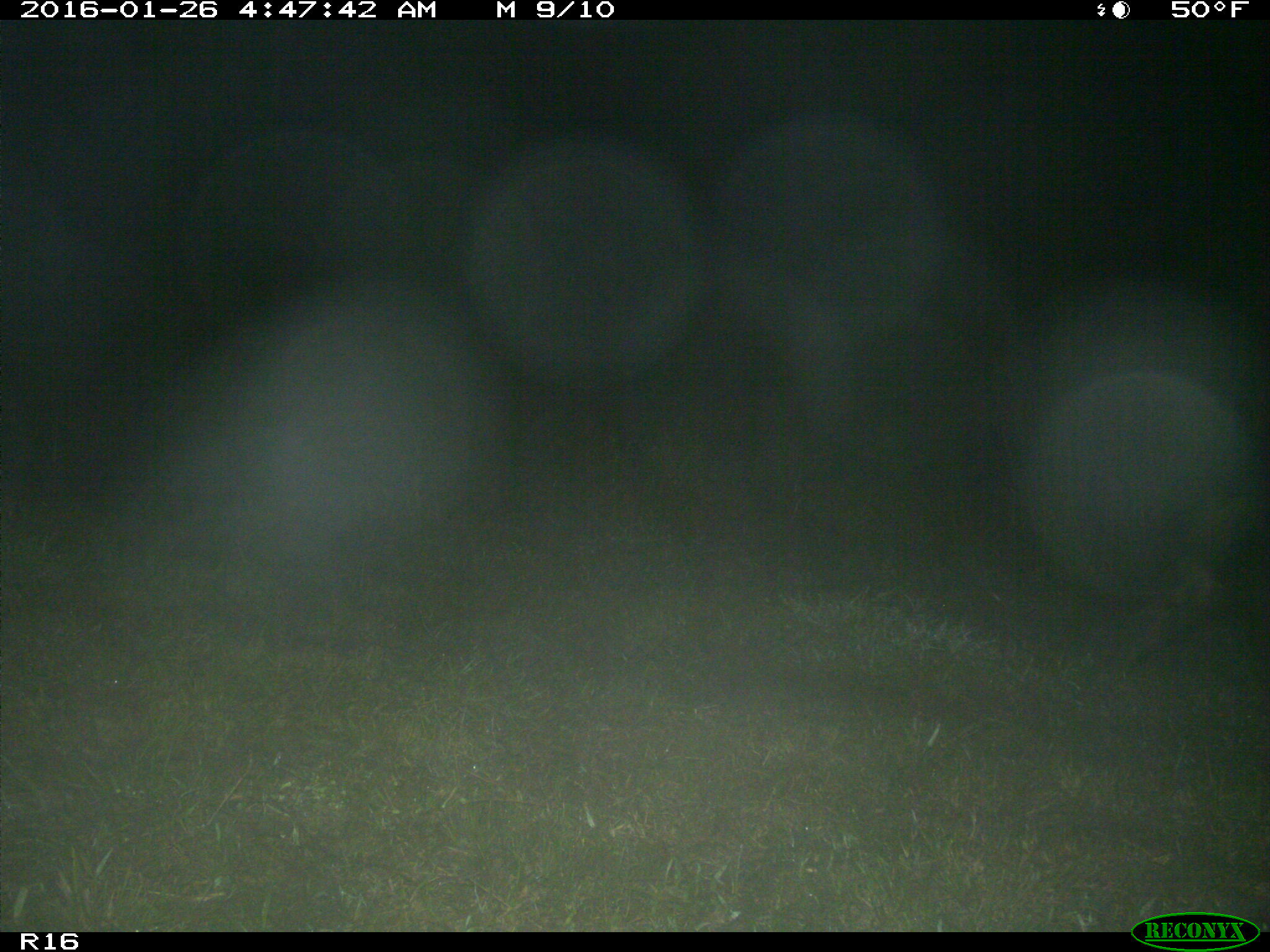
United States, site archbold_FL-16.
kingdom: Animalia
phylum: Chordata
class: Mammalia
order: Artiodactyla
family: Suidae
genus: Sus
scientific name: Sus scrofa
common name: wild boar